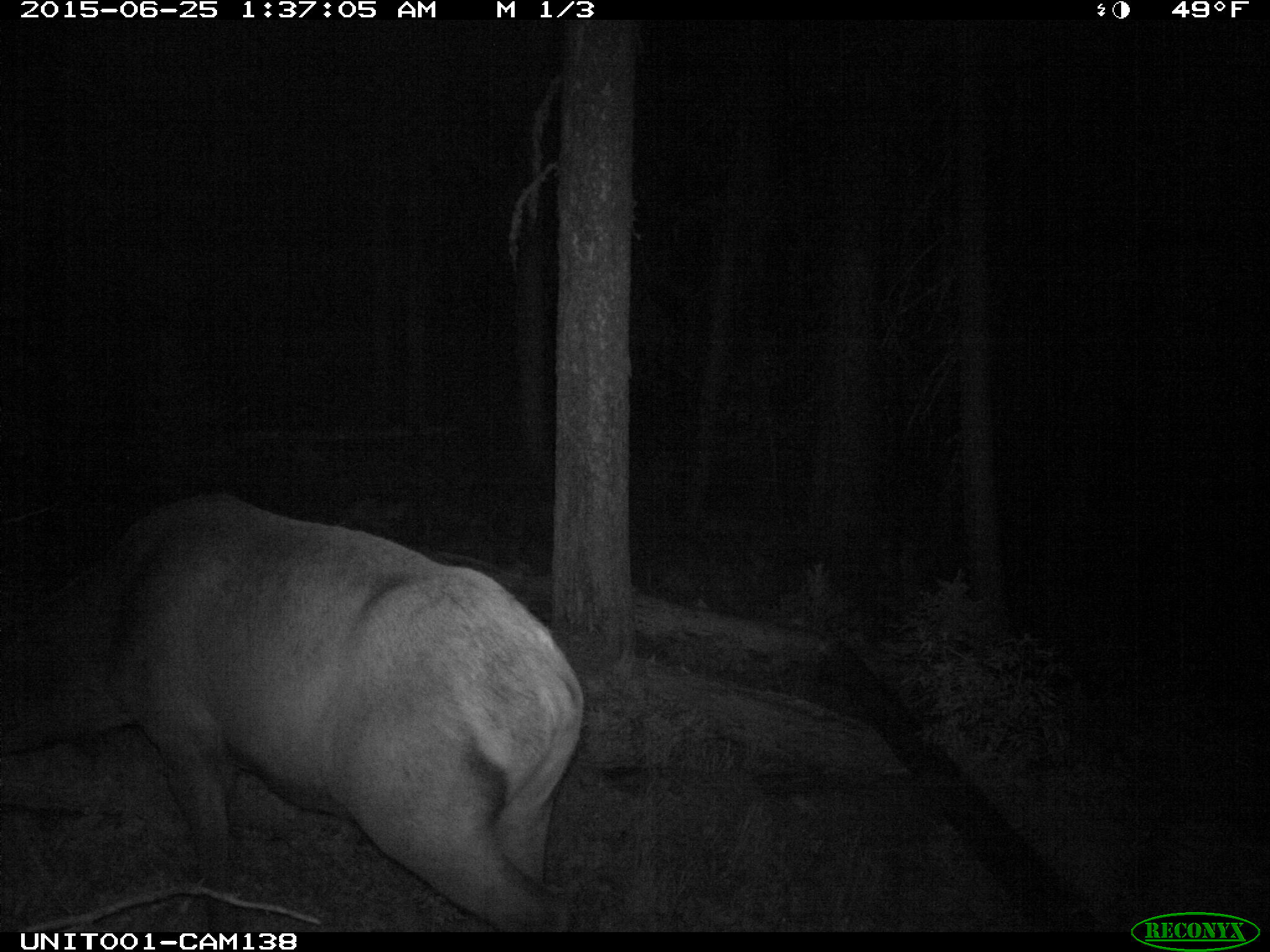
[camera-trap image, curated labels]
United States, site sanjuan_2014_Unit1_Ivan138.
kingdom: Animalia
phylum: Chordata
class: Mammalia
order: Artiodactyla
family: Cervidae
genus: Cervus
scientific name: Cervus elaphus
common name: red deer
Cervus elaphus (red deer).